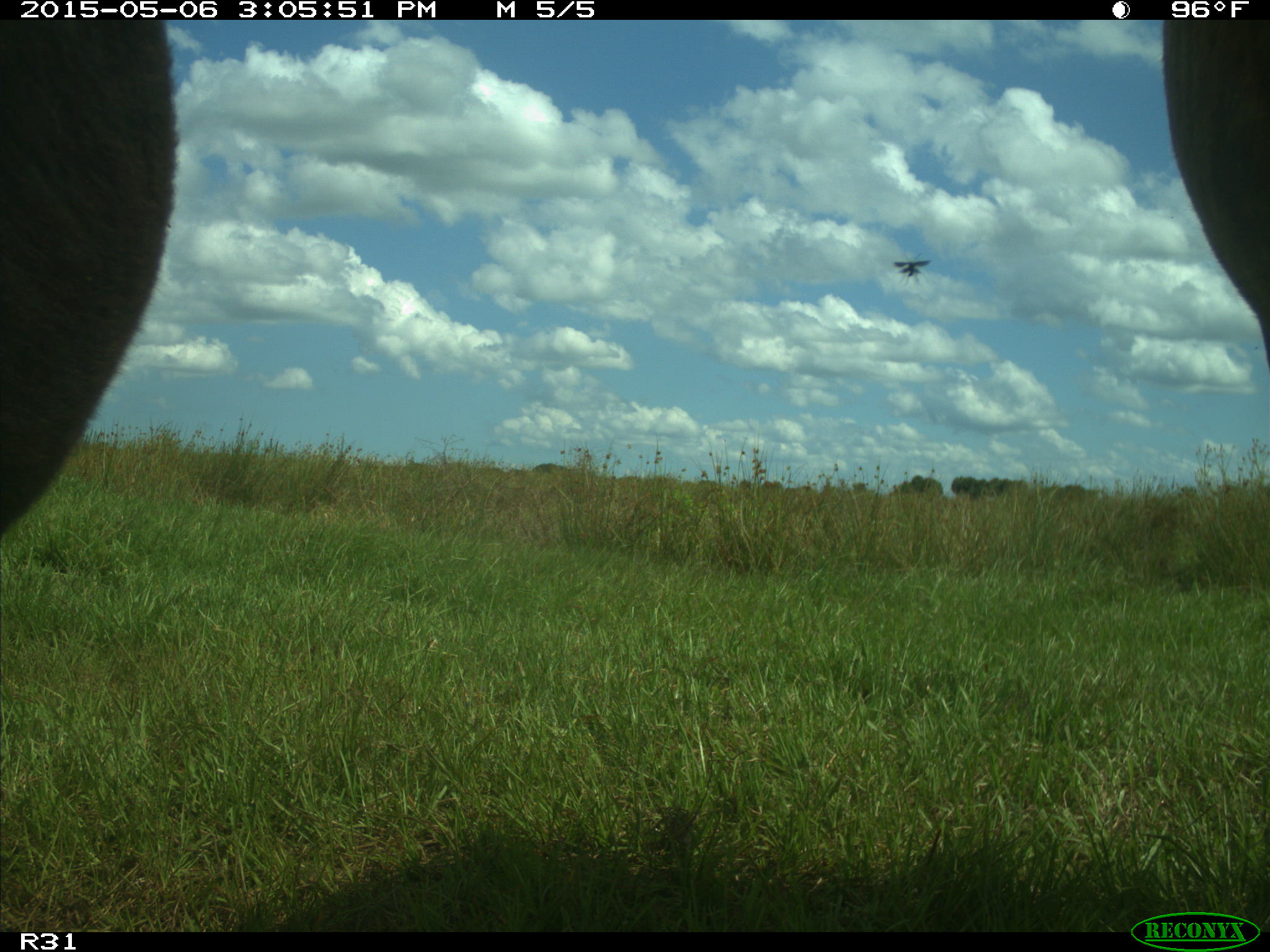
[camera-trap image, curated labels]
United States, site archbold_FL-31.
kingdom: Animalia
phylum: Chordata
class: Mammalia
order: Artiodactyla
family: Bovidae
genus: Bos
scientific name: Bos taurus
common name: domestic cow